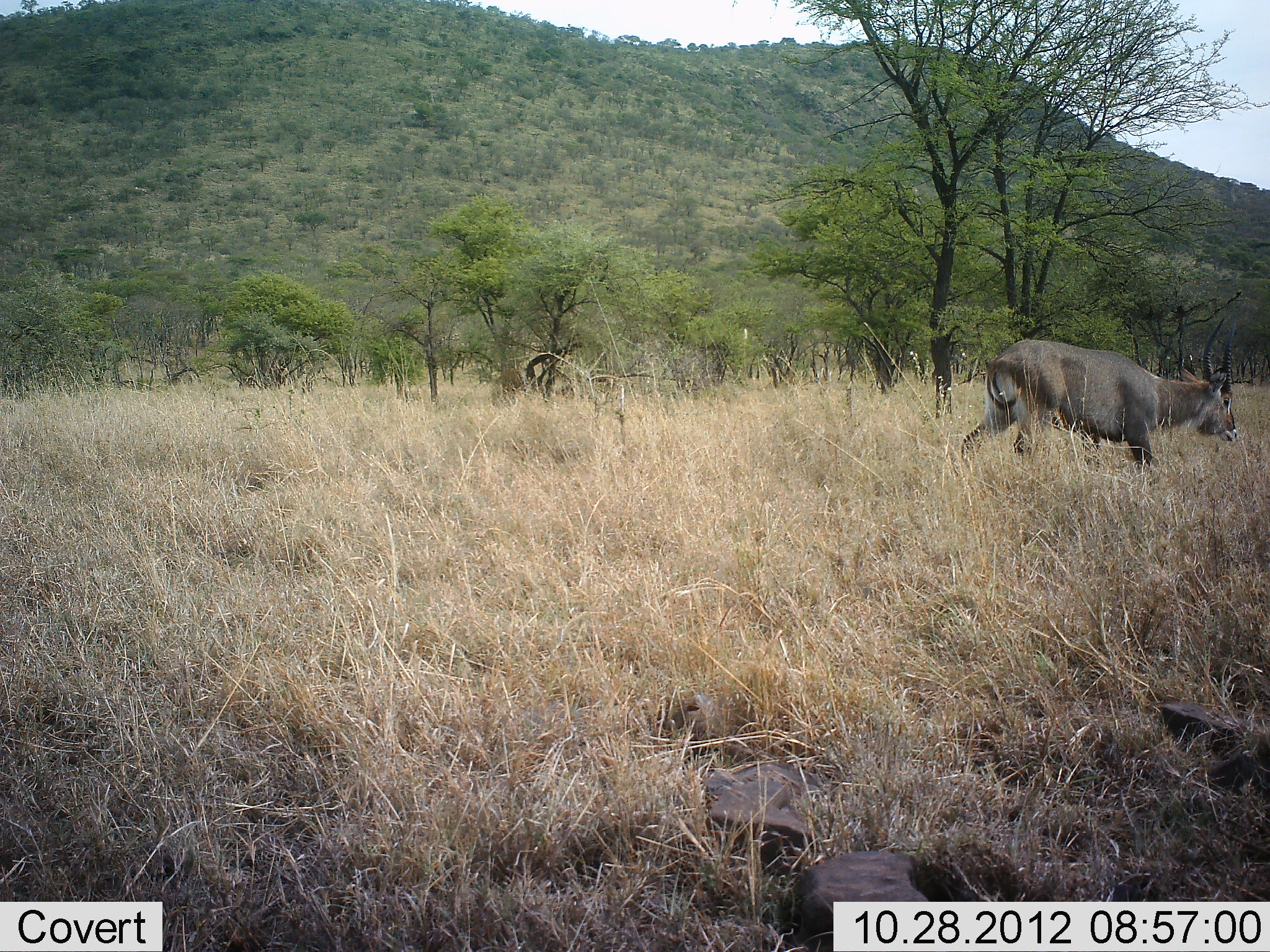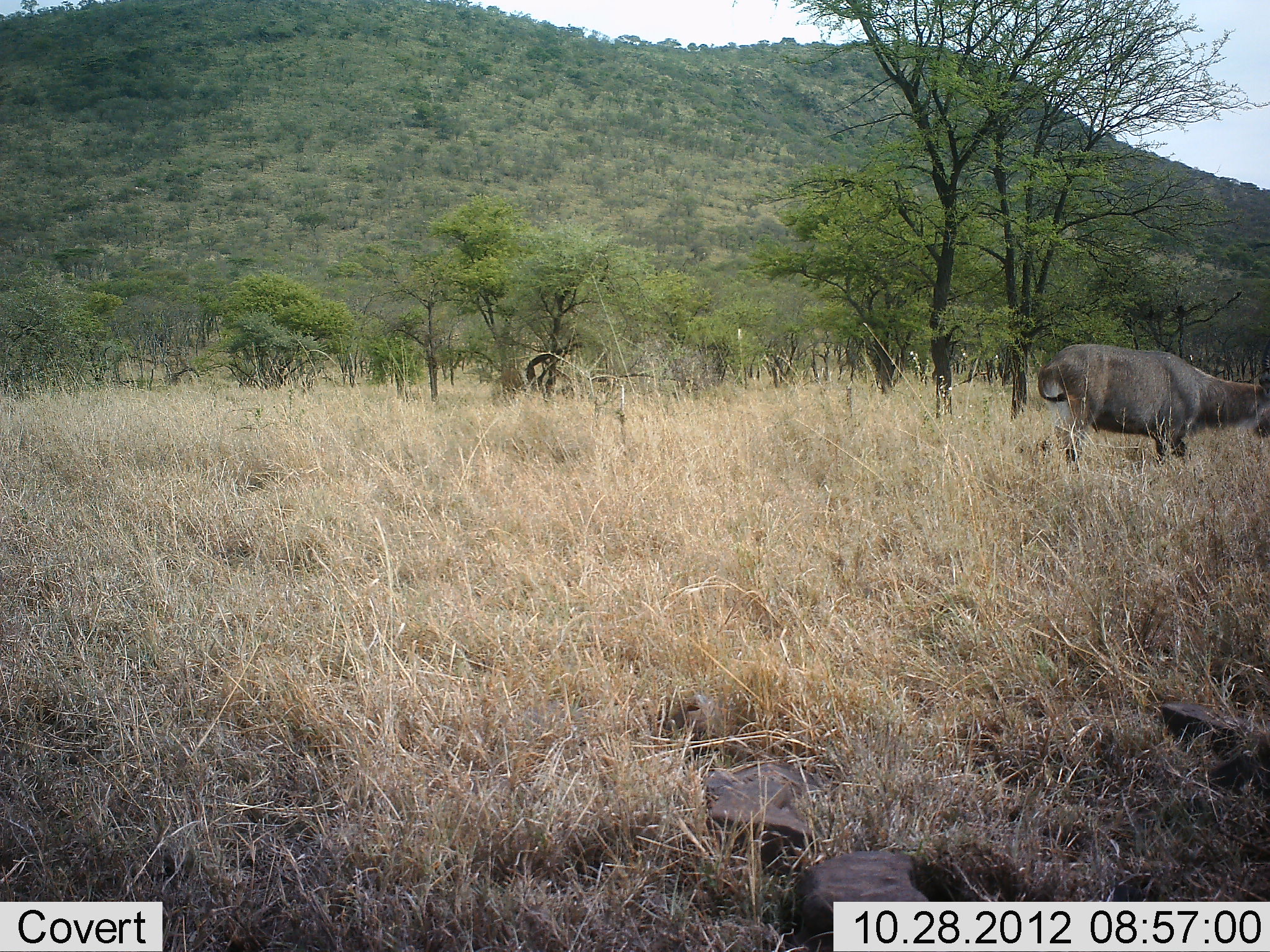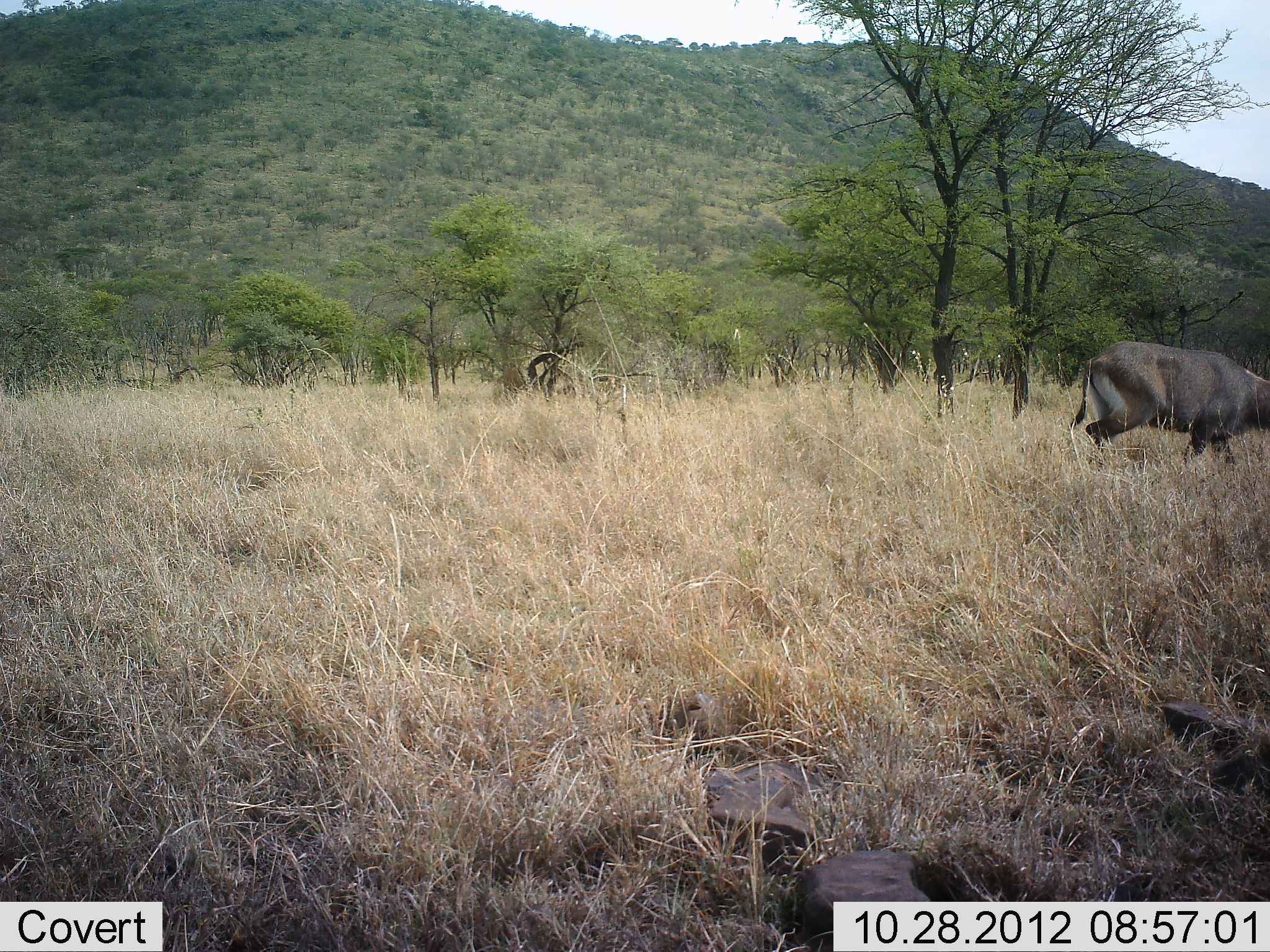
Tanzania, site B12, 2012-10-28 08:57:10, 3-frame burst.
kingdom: Animalia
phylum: Chordata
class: Mammalia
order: Artiodactyla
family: Bovidae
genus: Kobus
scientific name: Kobus ellipsiprymnus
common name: waterbuck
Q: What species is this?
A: Waterbuck (Kobus ellipsiprymnus).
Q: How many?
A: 1.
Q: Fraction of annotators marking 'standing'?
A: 0%.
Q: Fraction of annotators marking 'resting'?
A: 0%.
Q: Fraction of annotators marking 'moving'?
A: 90%.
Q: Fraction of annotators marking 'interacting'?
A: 0%.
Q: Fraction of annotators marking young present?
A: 0%.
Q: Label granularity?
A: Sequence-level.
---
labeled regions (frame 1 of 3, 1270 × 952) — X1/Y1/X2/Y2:
animal: 959/317/1243/482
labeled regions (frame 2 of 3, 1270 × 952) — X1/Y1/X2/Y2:
animal: 1038/337/1270/463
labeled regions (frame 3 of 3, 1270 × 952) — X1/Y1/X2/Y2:
animal: 1068/343/1269/464